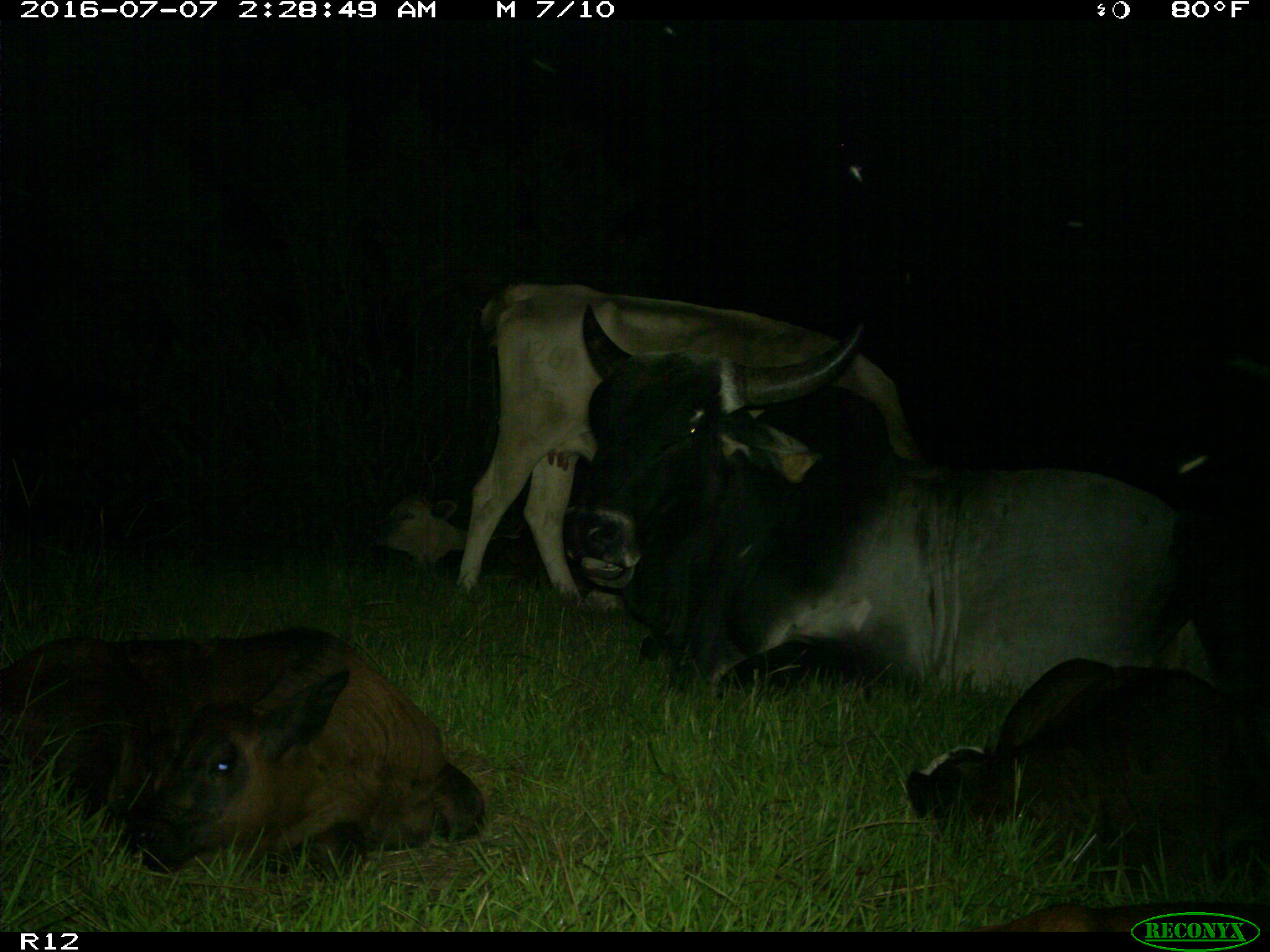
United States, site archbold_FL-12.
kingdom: Animalia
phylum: Chordata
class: Mammalia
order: Artiodactyla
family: Bovidae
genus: Bos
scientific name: Bos taurus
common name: domestic cow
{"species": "Bos taurus (domestic cow)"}